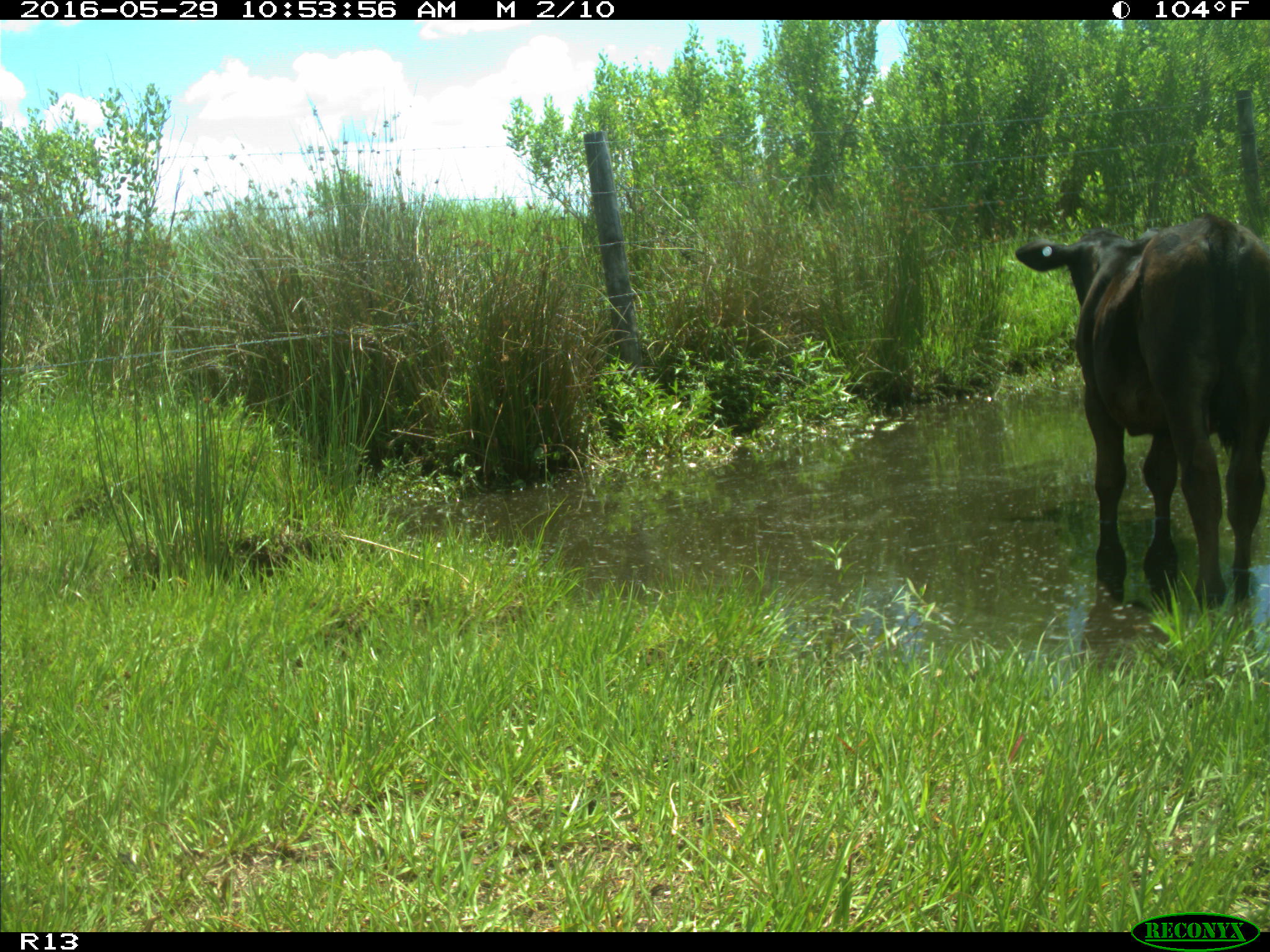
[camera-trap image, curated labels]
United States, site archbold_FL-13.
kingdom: Animalia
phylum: Chordata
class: Mammalia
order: Artiodactyla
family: Bovidae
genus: Bos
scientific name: Bos taurus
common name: domestic cow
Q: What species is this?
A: Bos taurus (domestic cow).